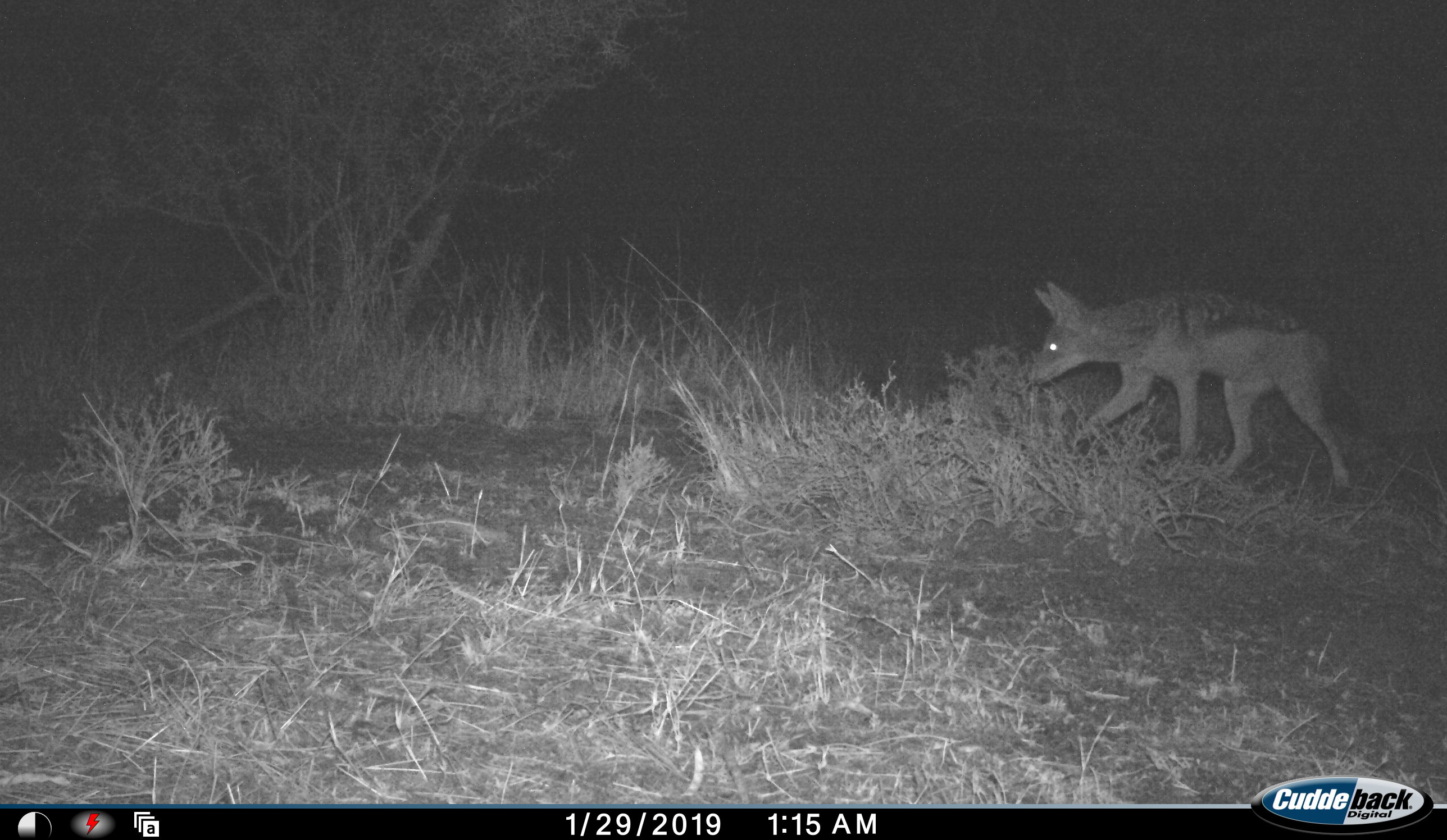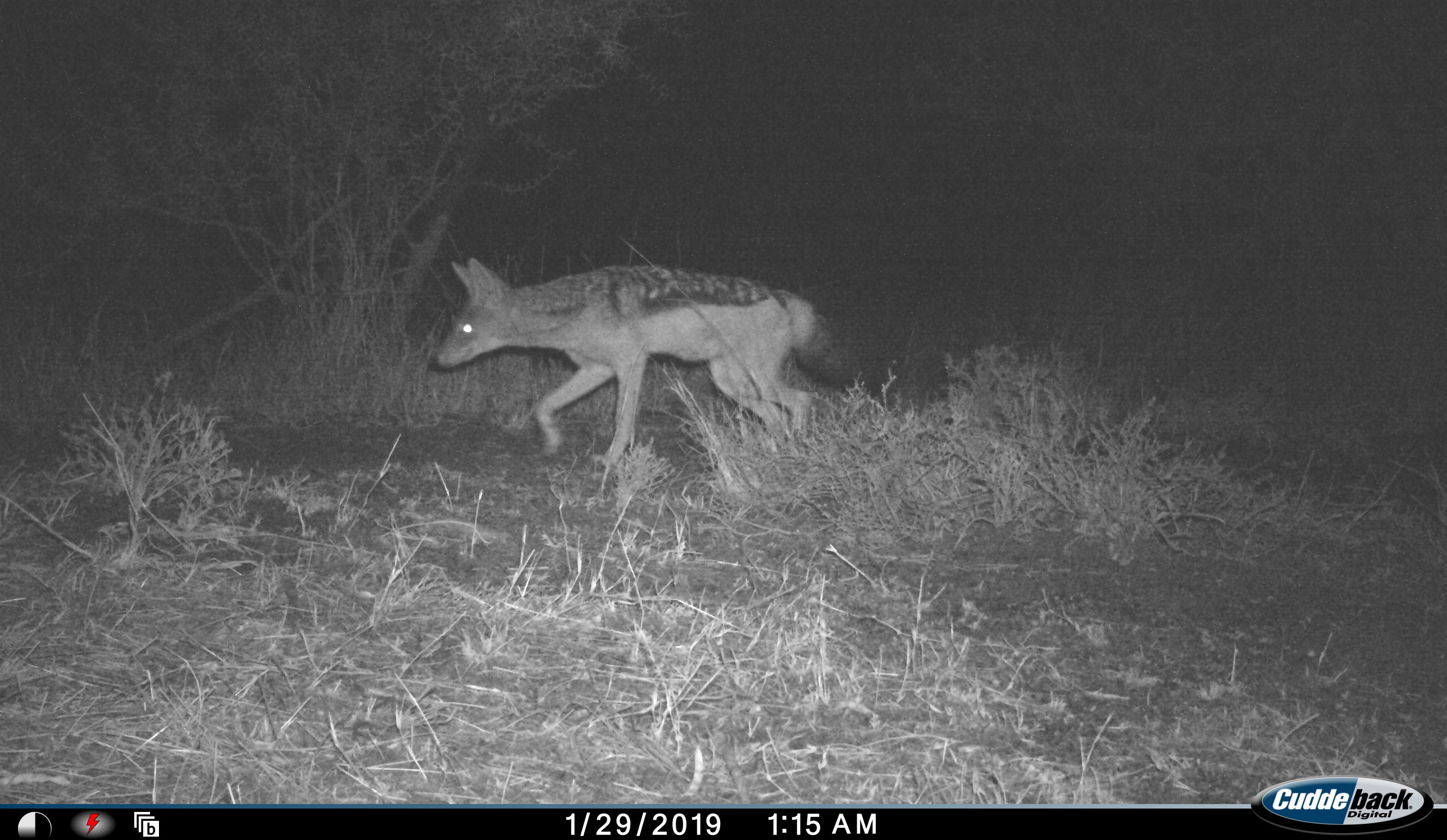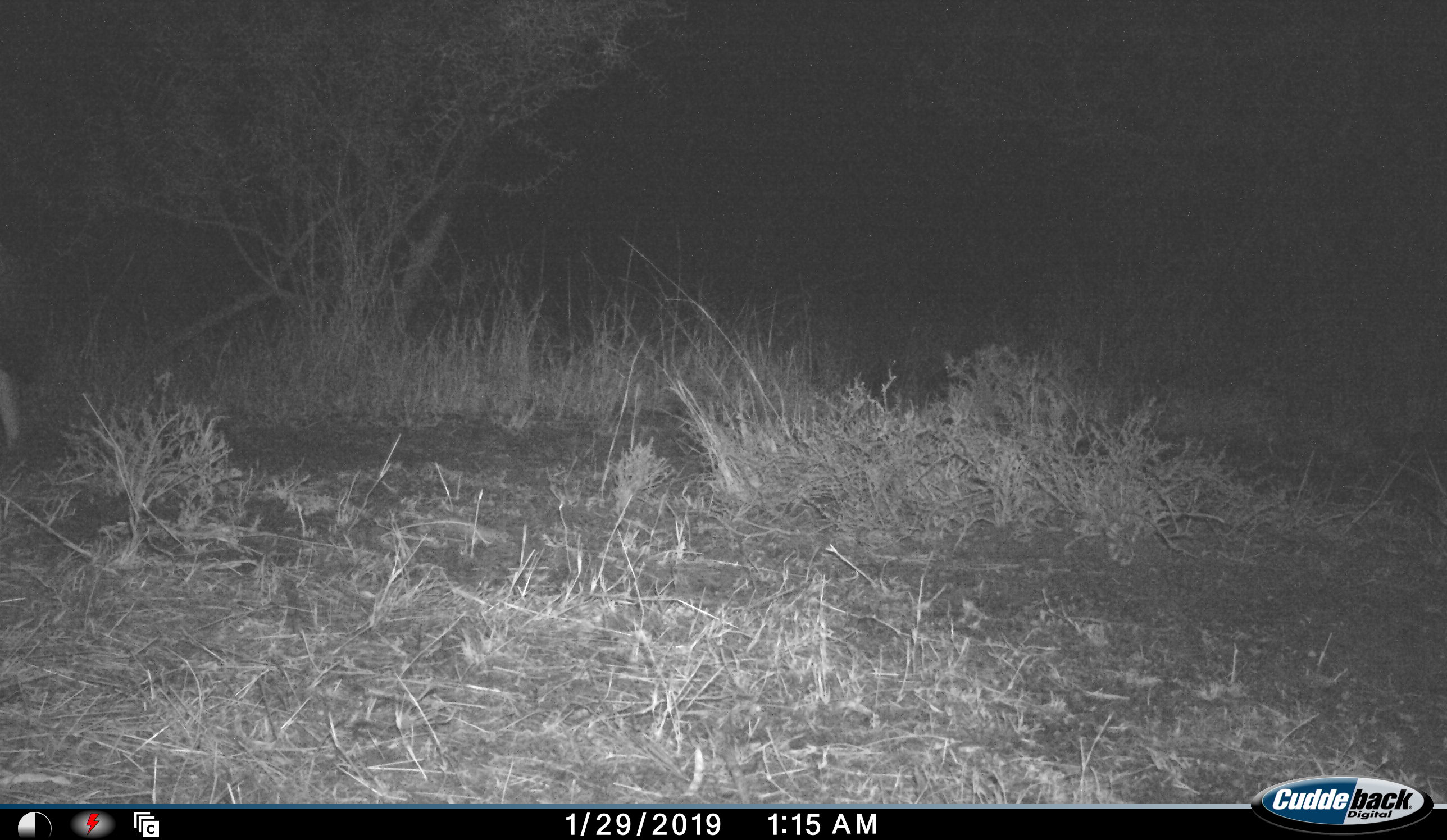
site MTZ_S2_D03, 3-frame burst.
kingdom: Animalia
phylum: Chordata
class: Mammalia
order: Carnivora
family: Canidae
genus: Lupulella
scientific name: Lupulella mesomelas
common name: black-backed jackal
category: jackalblackbacked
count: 1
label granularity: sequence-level